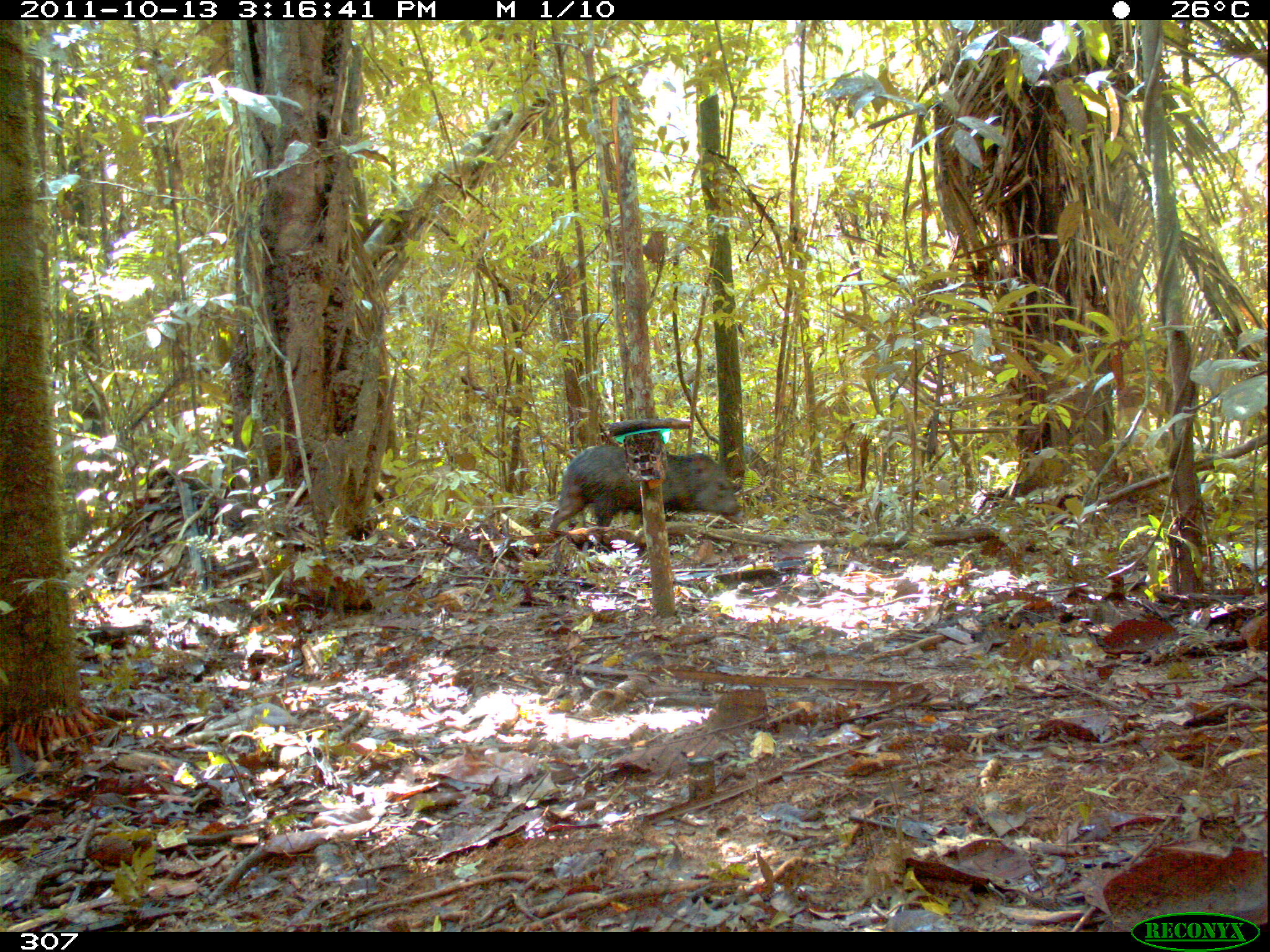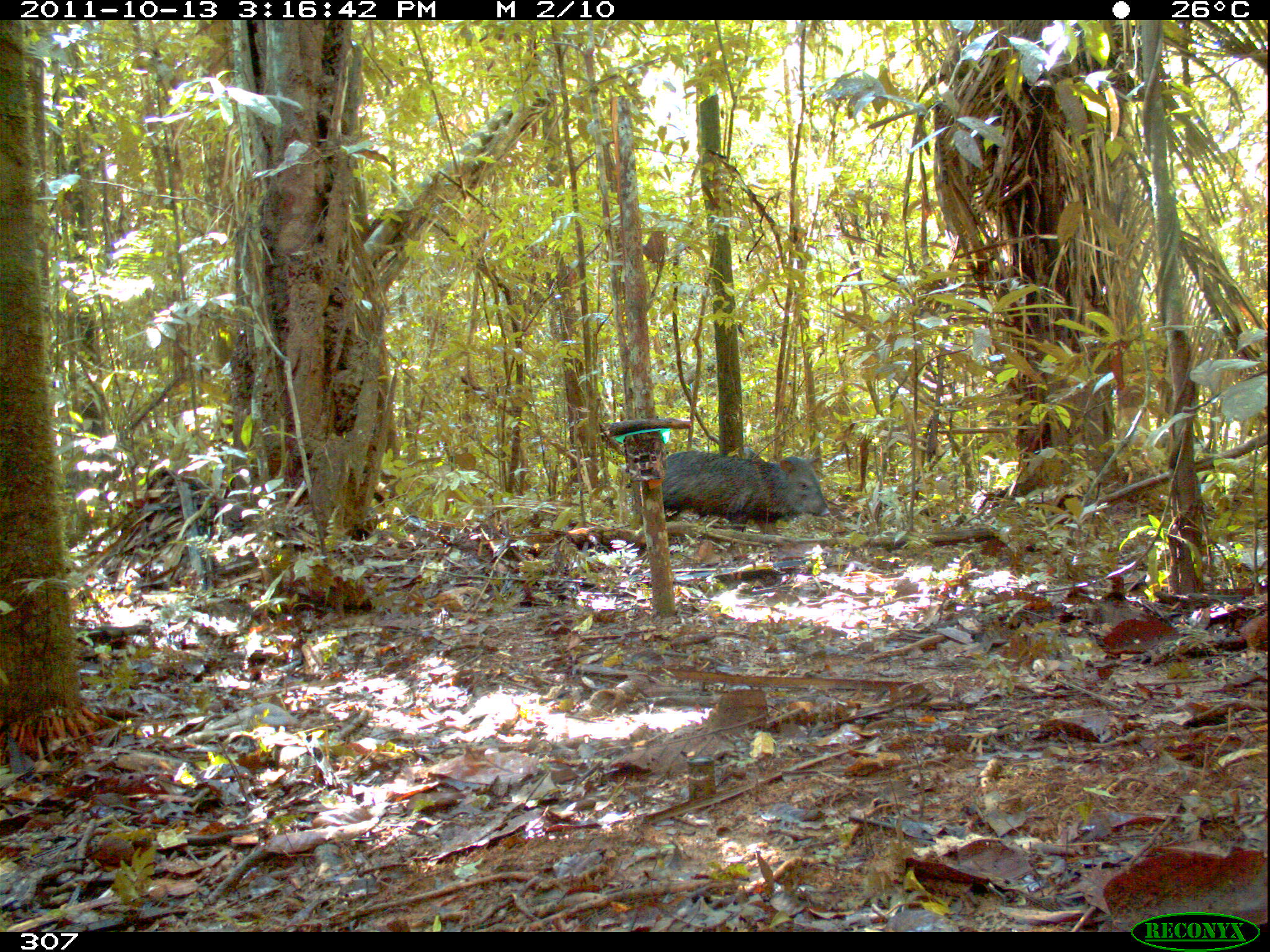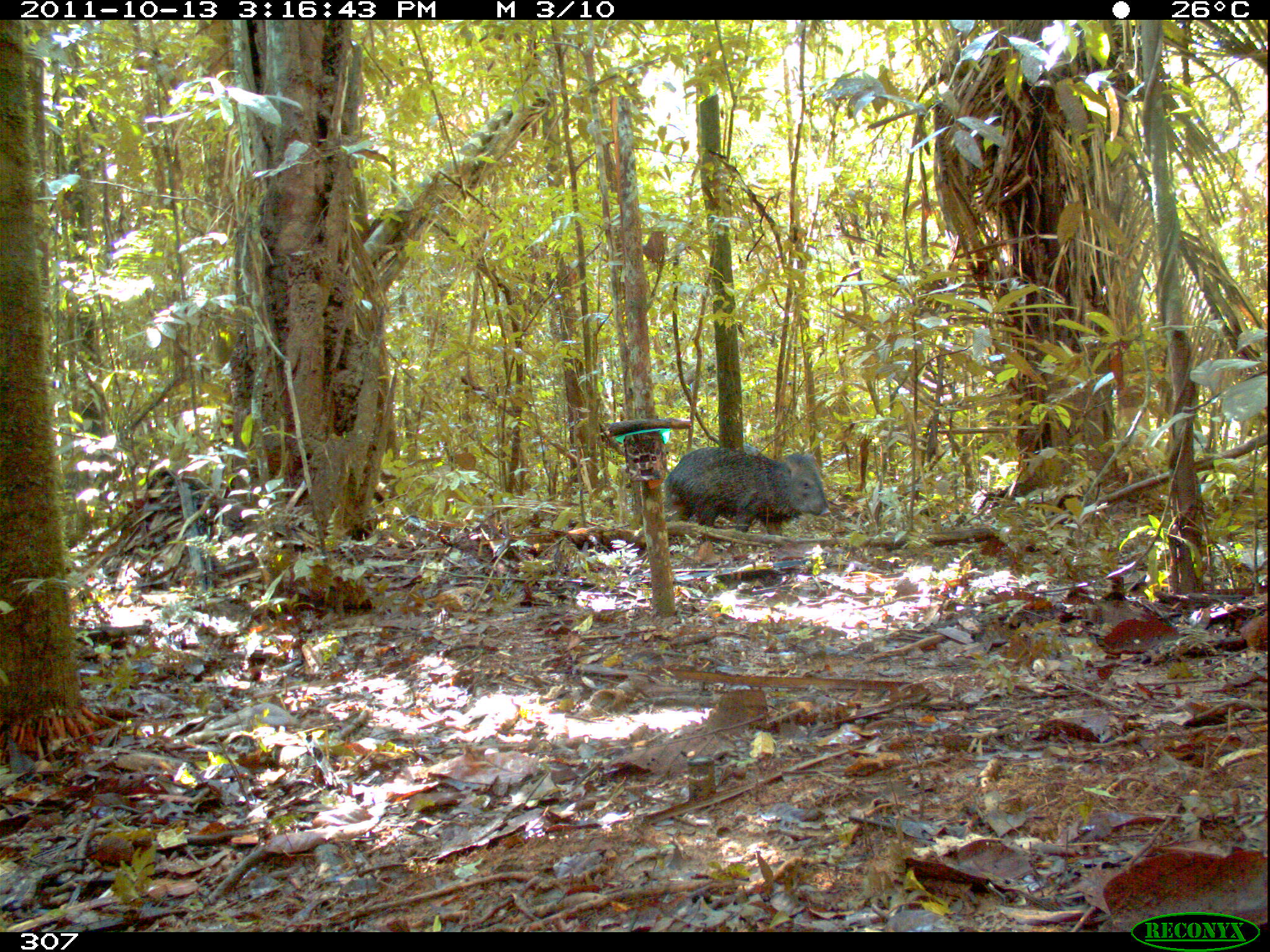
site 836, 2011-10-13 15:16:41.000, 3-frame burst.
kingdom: Animalia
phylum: Chordata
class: Mammalia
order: Artiodactyla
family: Tayassuidae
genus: Pecari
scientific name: Pecari tajacu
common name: collared peccary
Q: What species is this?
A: Pecari tajacu (collared peccary).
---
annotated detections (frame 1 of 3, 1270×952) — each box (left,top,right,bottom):
pecari tajacu: (548,444,745,532)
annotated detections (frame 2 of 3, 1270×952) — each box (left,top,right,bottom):
pecari tajacu: (662,450,830,536)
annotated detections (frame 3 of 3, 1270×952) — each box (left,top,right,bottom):
pecari tajacu: (663,446,831,536)